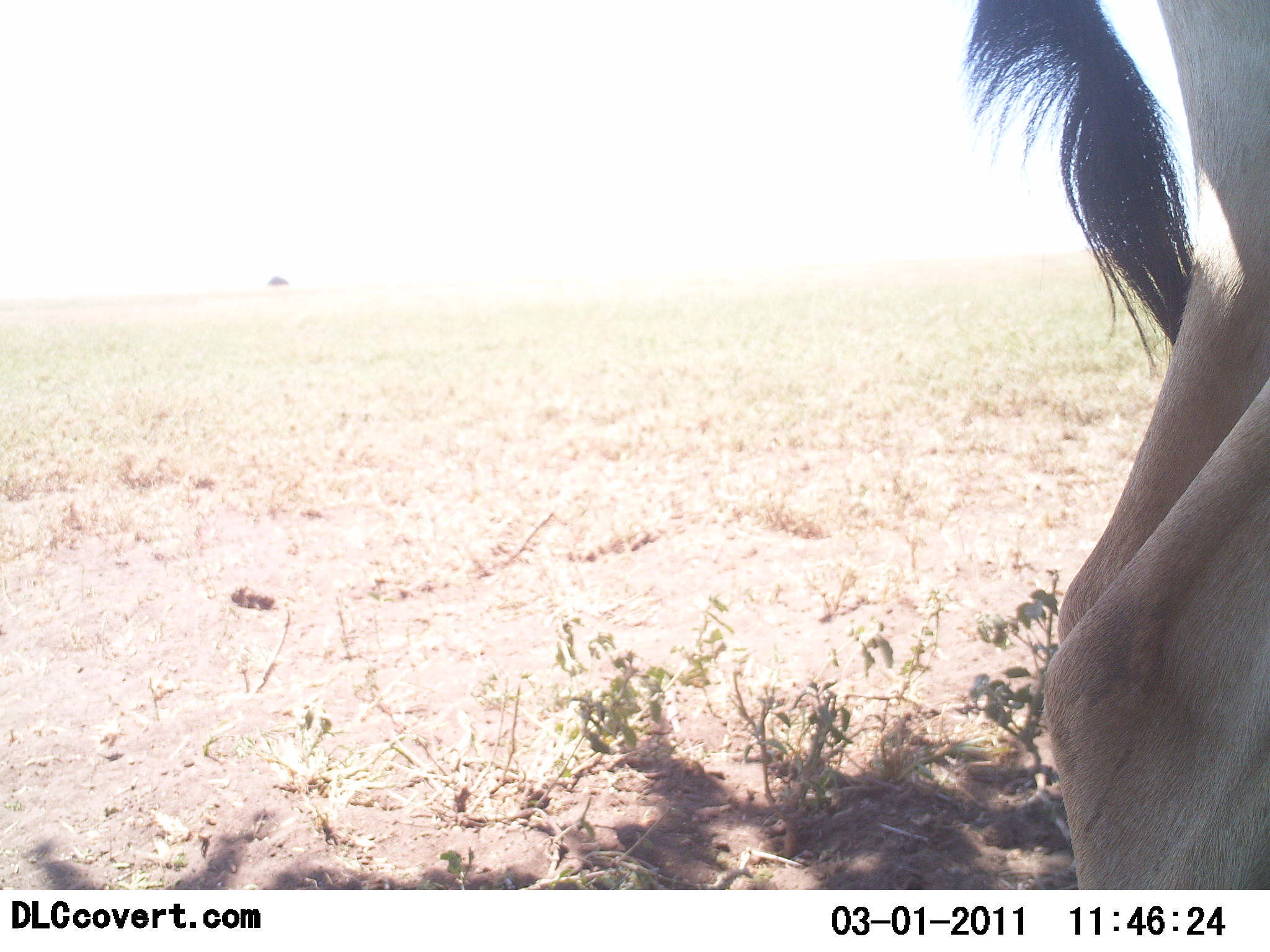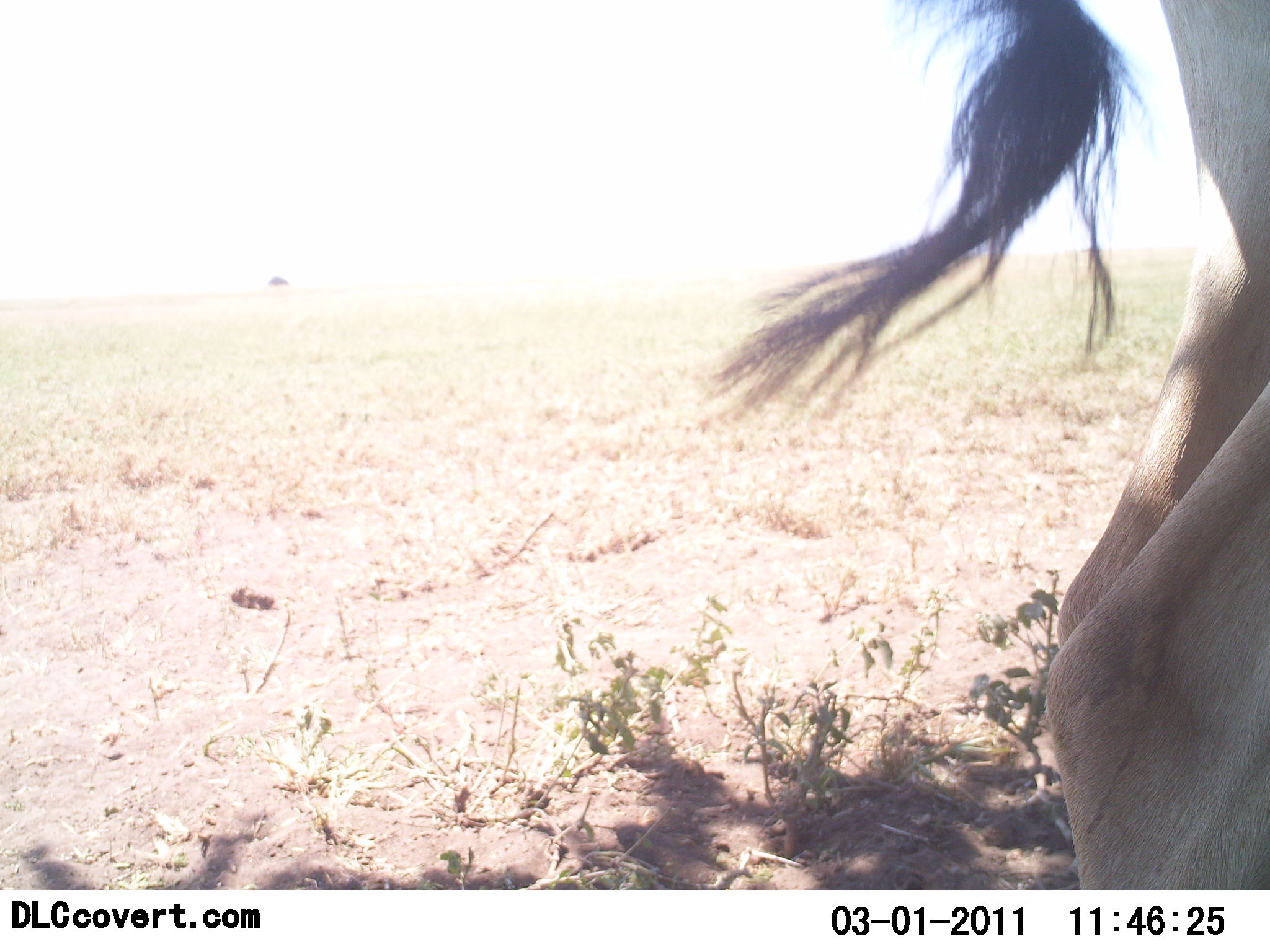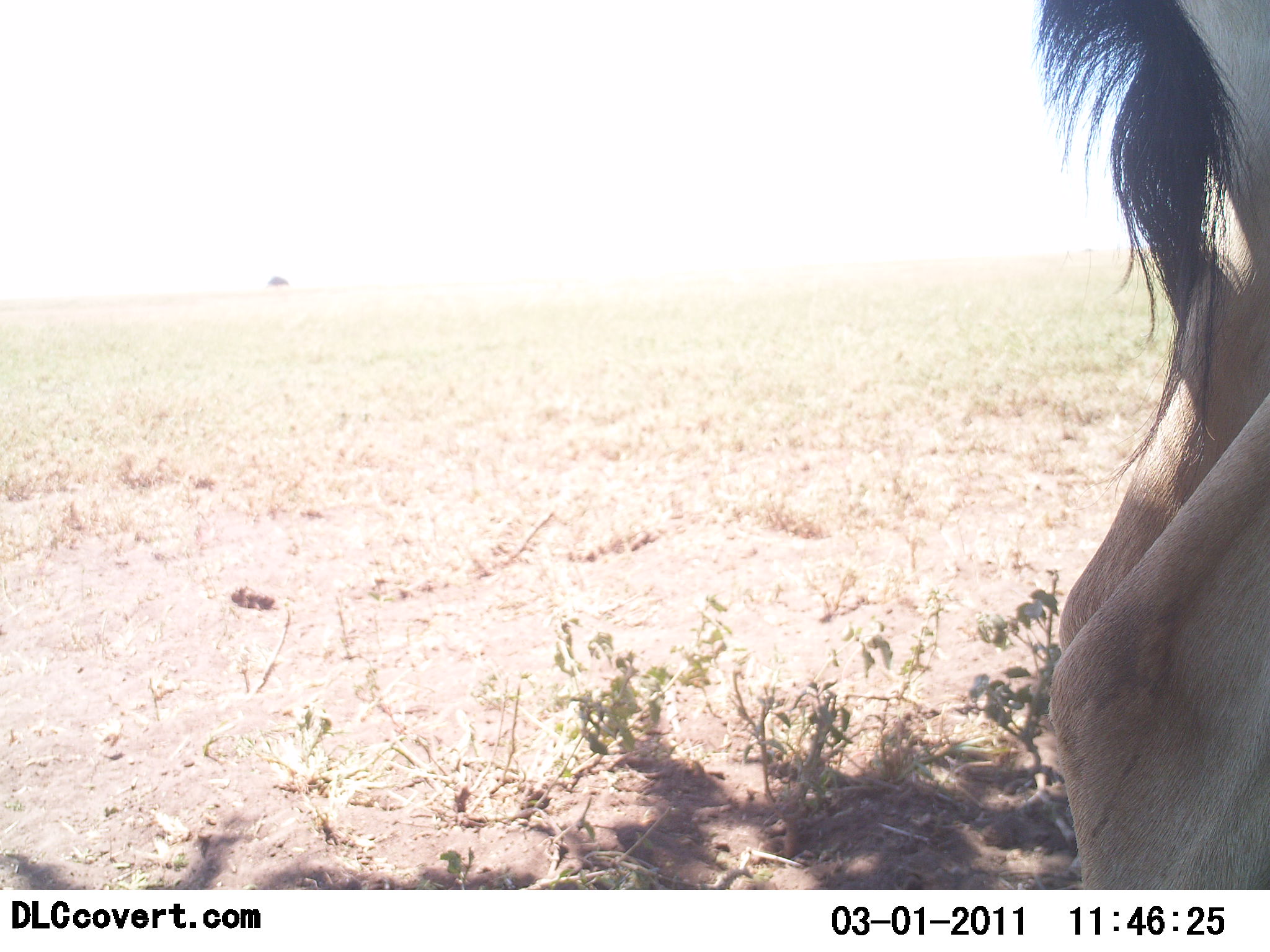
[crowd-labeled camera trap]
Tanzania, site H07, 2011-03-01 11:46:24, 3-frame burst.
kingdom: Animalia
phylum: Chordata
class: Mammalia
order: Artiodactyla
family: Bovidae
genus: Alcelaphus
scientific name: Alcelaphus buselaphus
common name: hartebeest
Hartebeest (Alcelaphus buselaphus), count 1. Behavior (volunteer vote fractions): standing 86%, resting 0%, moving 14%, interacting 0%. Young present (vote fraction): 0%. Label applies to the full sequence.